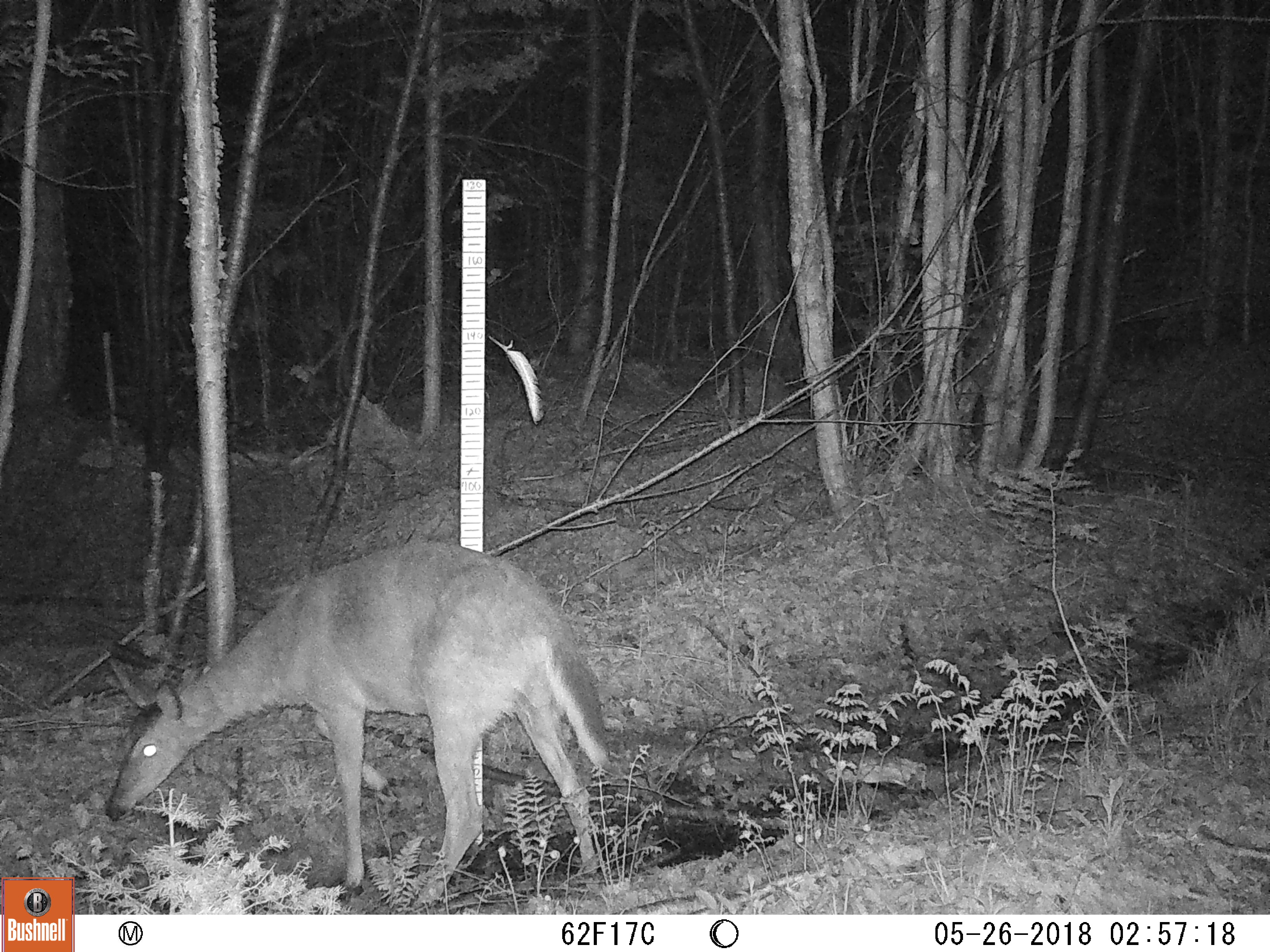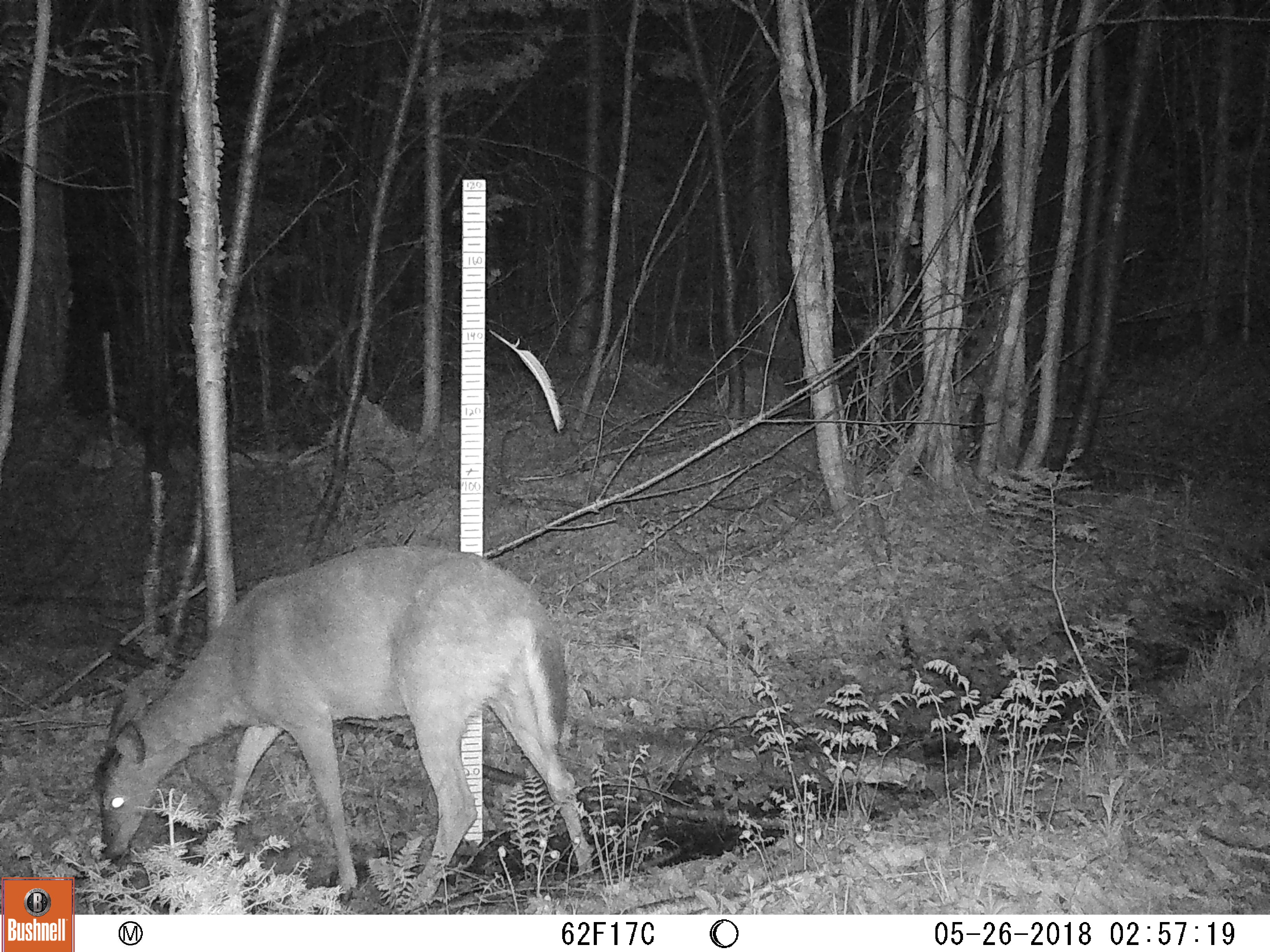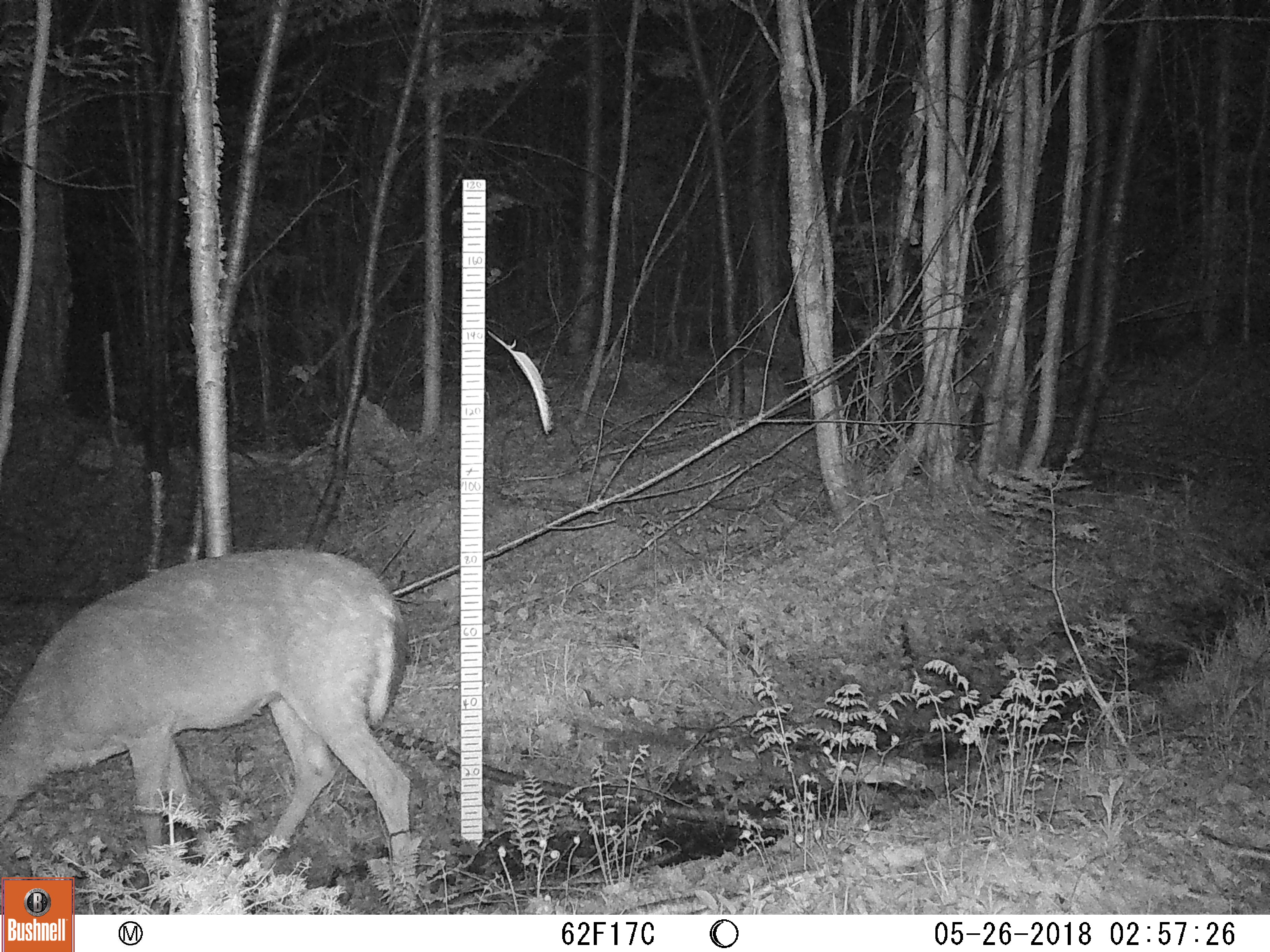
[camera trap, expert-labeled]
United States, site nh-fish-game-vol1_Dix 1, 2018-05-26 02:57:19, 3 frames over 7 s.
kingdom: Animalia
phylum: Chordata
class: Mammalia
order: Artiodactyla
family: Cervidae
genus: Odocoileus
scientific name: Odocoileus virginianus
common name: white-tailed deer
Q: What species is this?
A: White-tailed deer (Odocoileus virginianus).